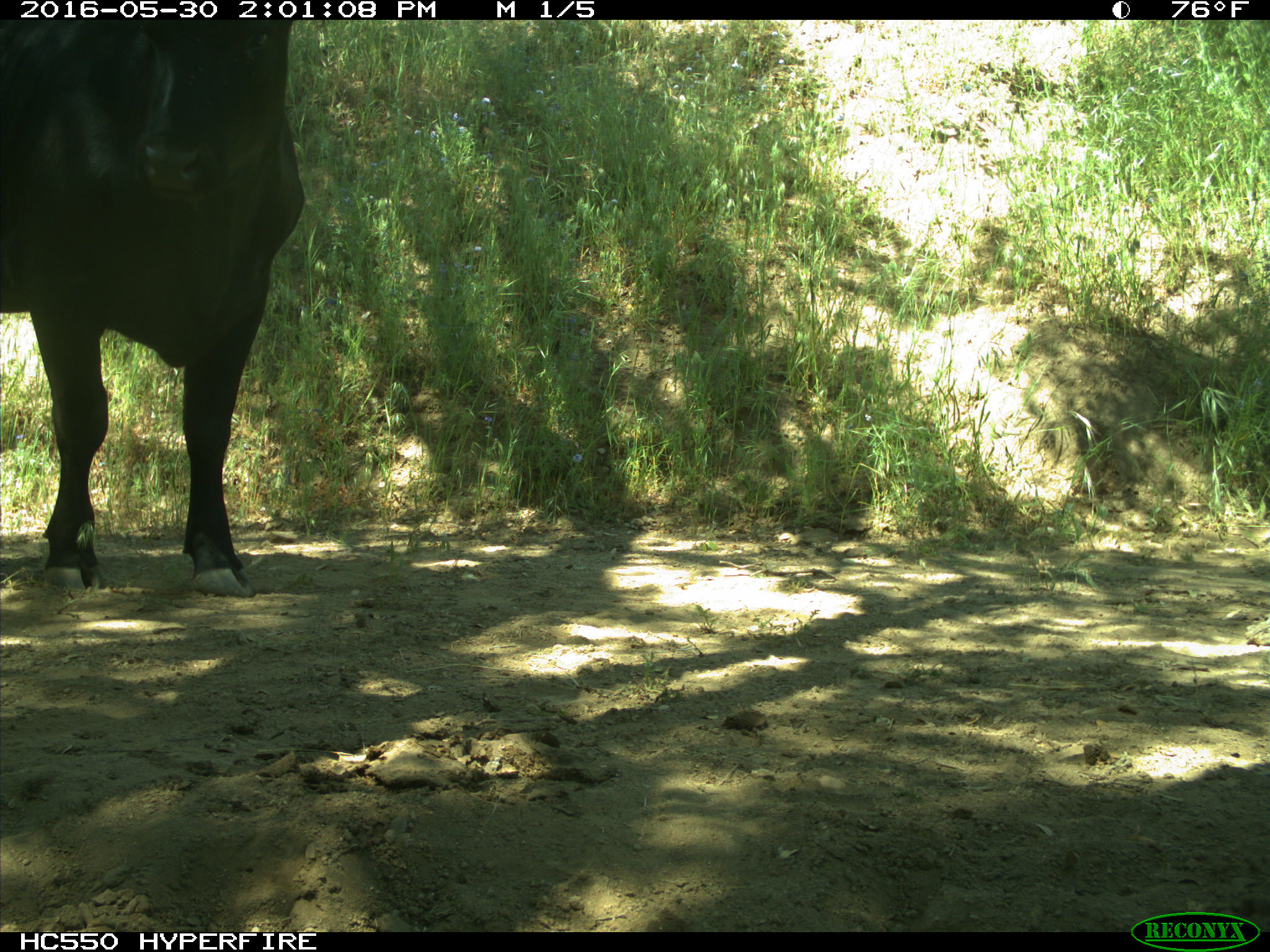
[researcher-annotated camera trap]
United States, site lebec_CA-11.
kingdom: Animalia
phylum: Chordata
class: Mammalia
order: Artiodactyla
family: Bovidae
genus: Bos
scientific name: Bos taurus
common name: domestic cow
Bos taurus (domestic cow).